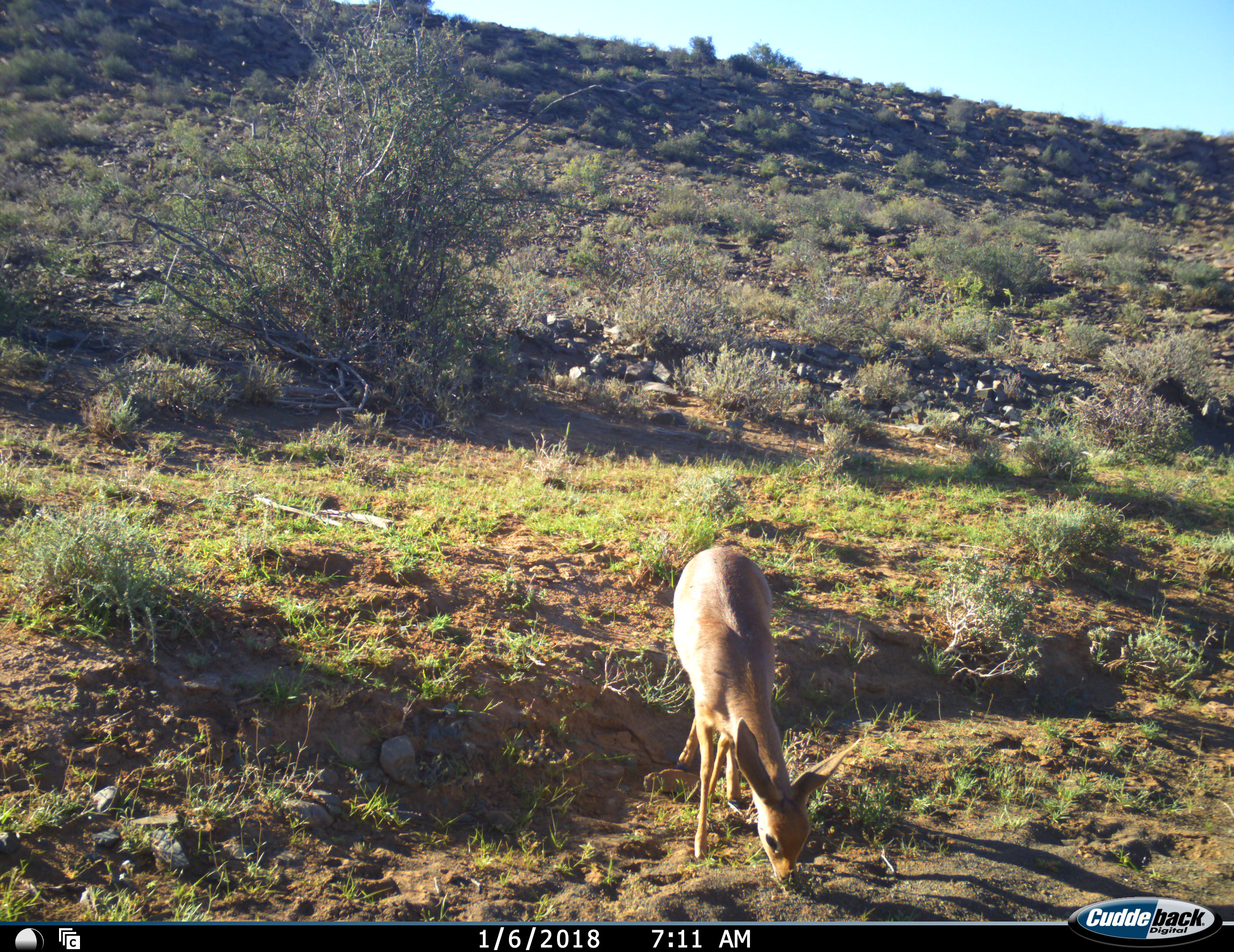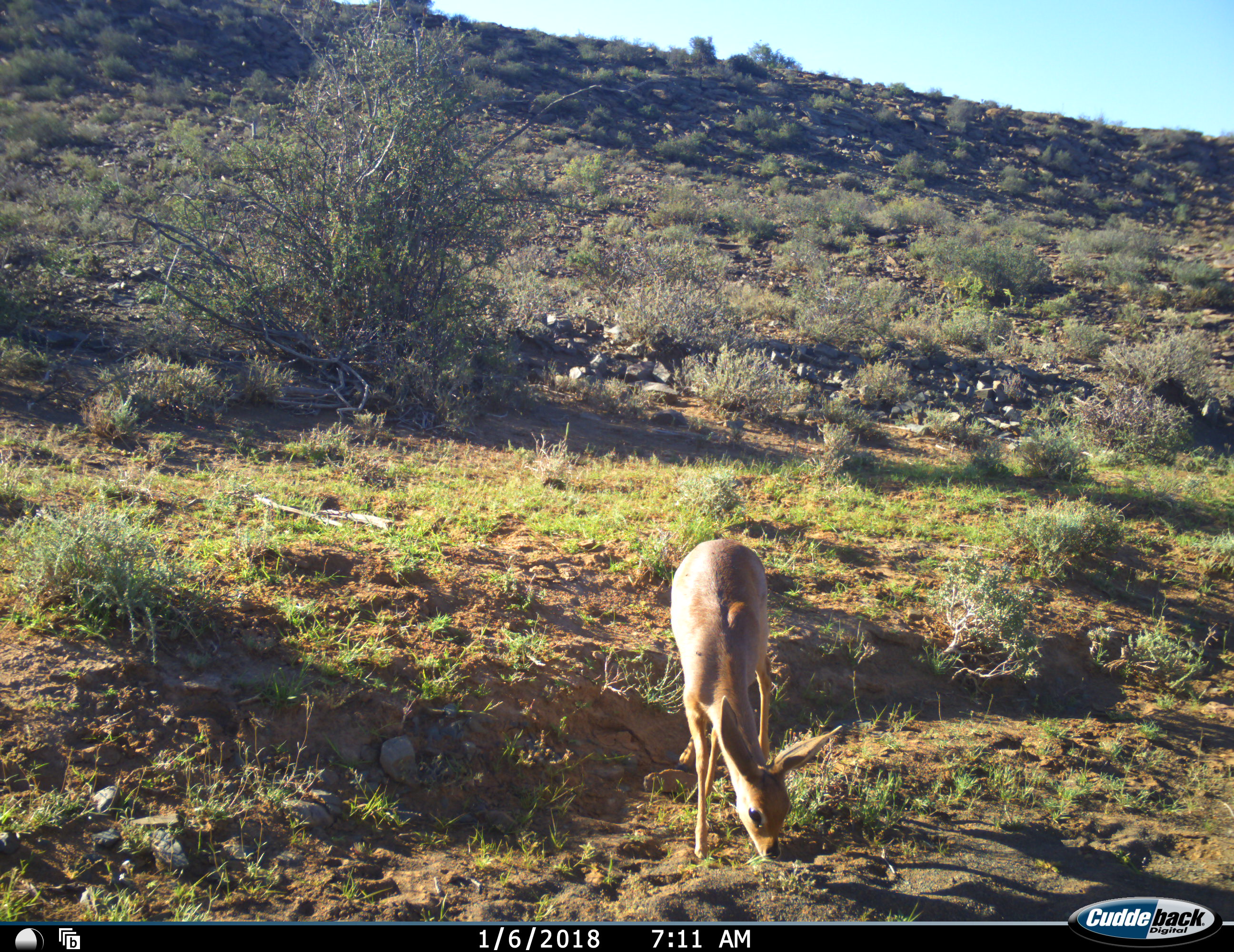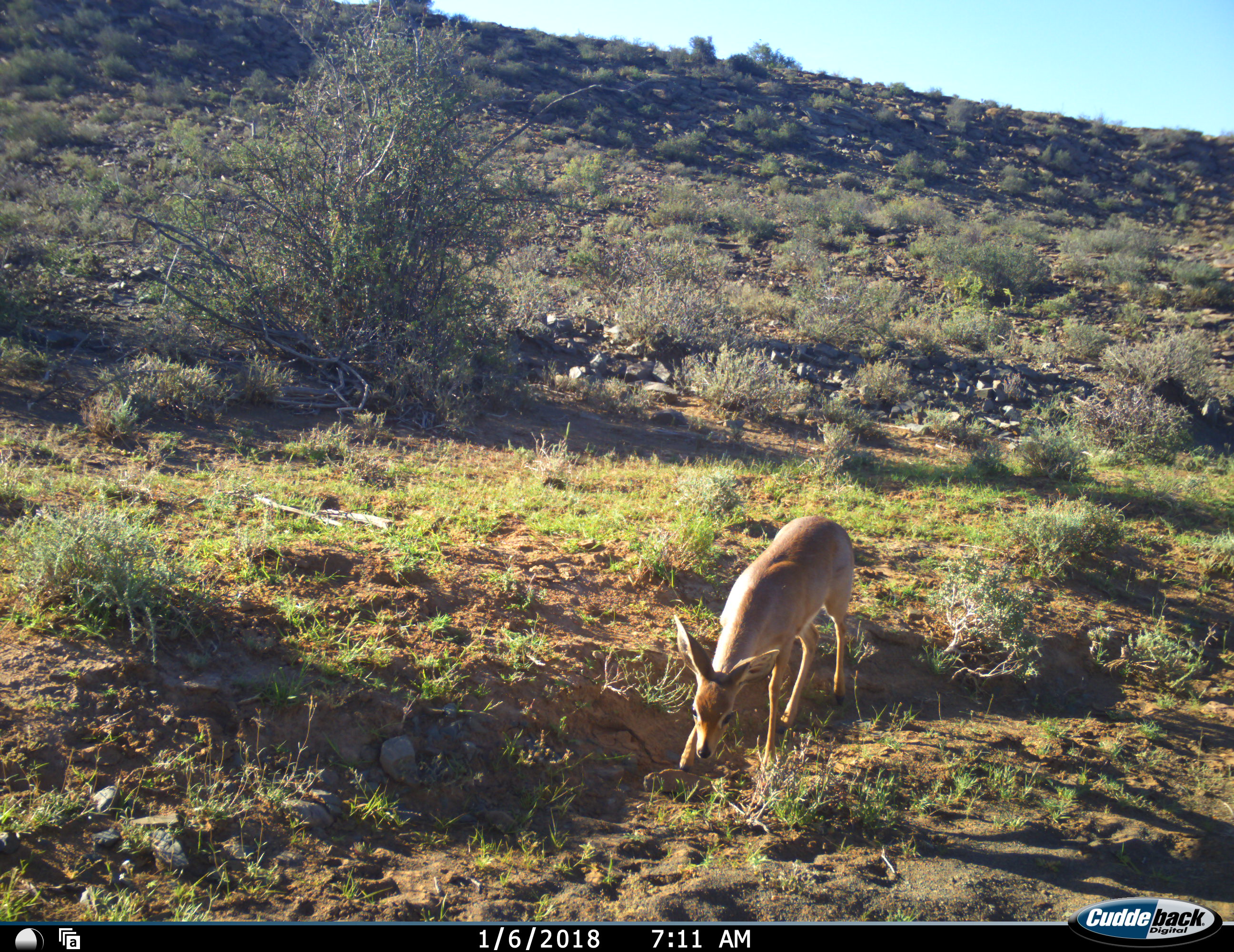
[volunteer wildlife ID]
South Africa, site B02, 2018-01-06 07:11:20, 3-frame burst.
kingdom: Animalia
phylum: Chordata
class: Mammalia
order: Artiodactyla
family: Bovidae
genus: Raphicerus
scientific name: Raphicerus campestris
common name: steenbok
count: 1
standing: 0%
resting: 0%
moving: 12%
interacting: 0%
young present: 0%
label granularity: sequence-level